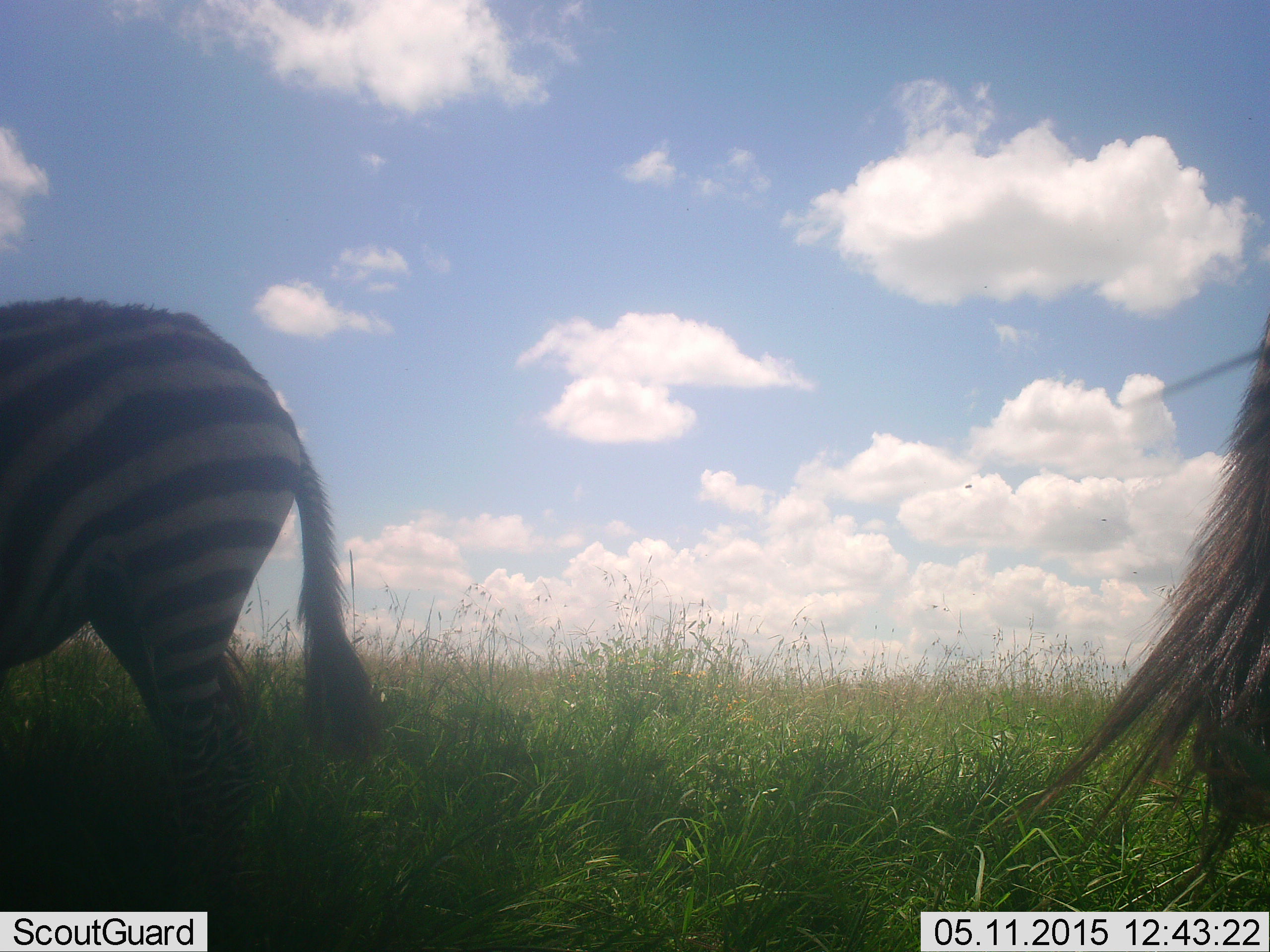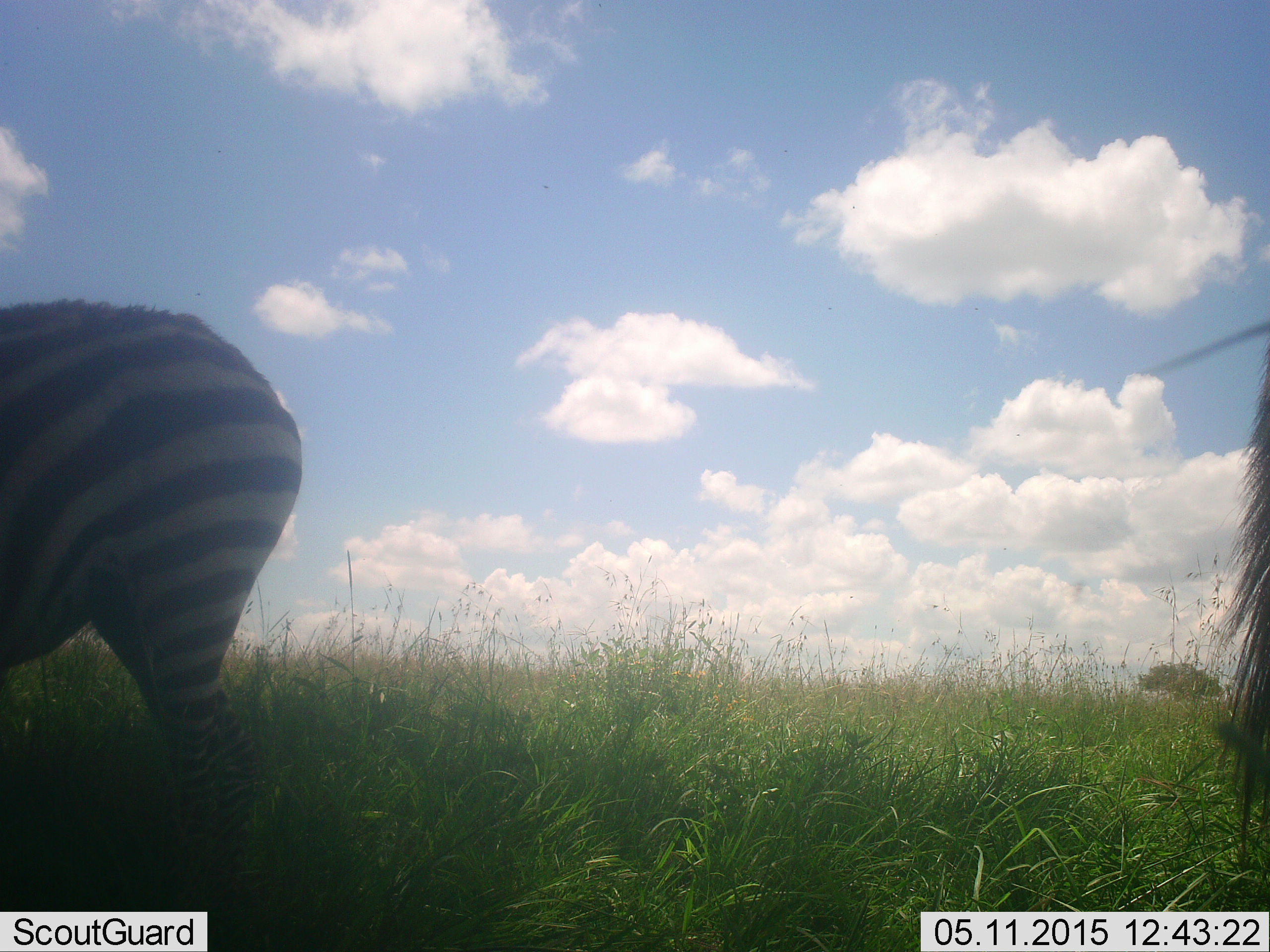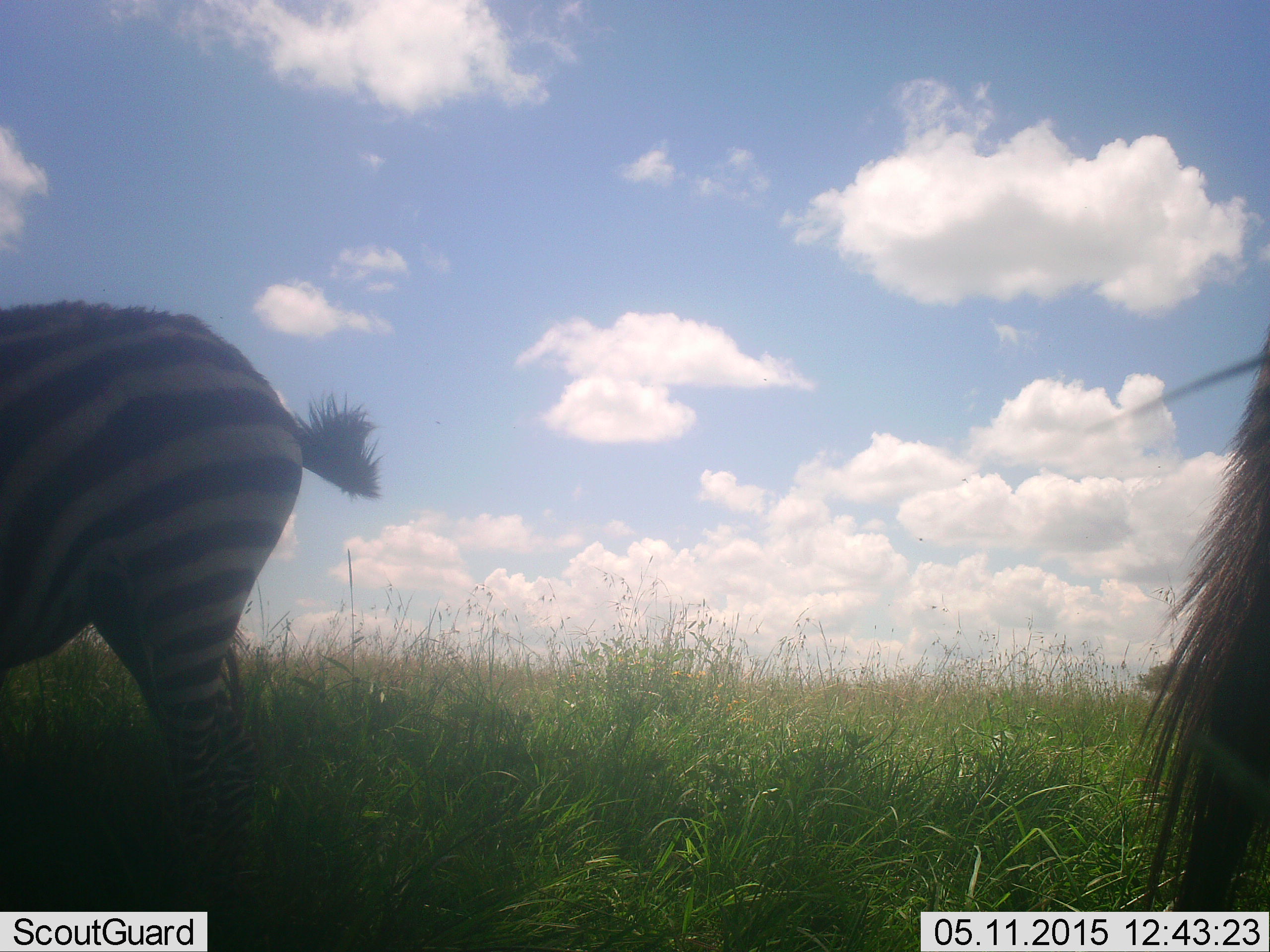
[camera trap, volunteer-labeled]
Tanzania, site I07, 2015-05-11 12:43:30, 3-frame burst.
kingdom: Animalia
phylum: Chordata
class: Mammalia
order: Perissodactyla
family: Equidae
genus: Equus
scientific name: Equus quagga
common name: plains zebra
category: zebra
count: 2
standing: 67%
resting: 0%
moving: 17%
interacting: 0%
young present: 0%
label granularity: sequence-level